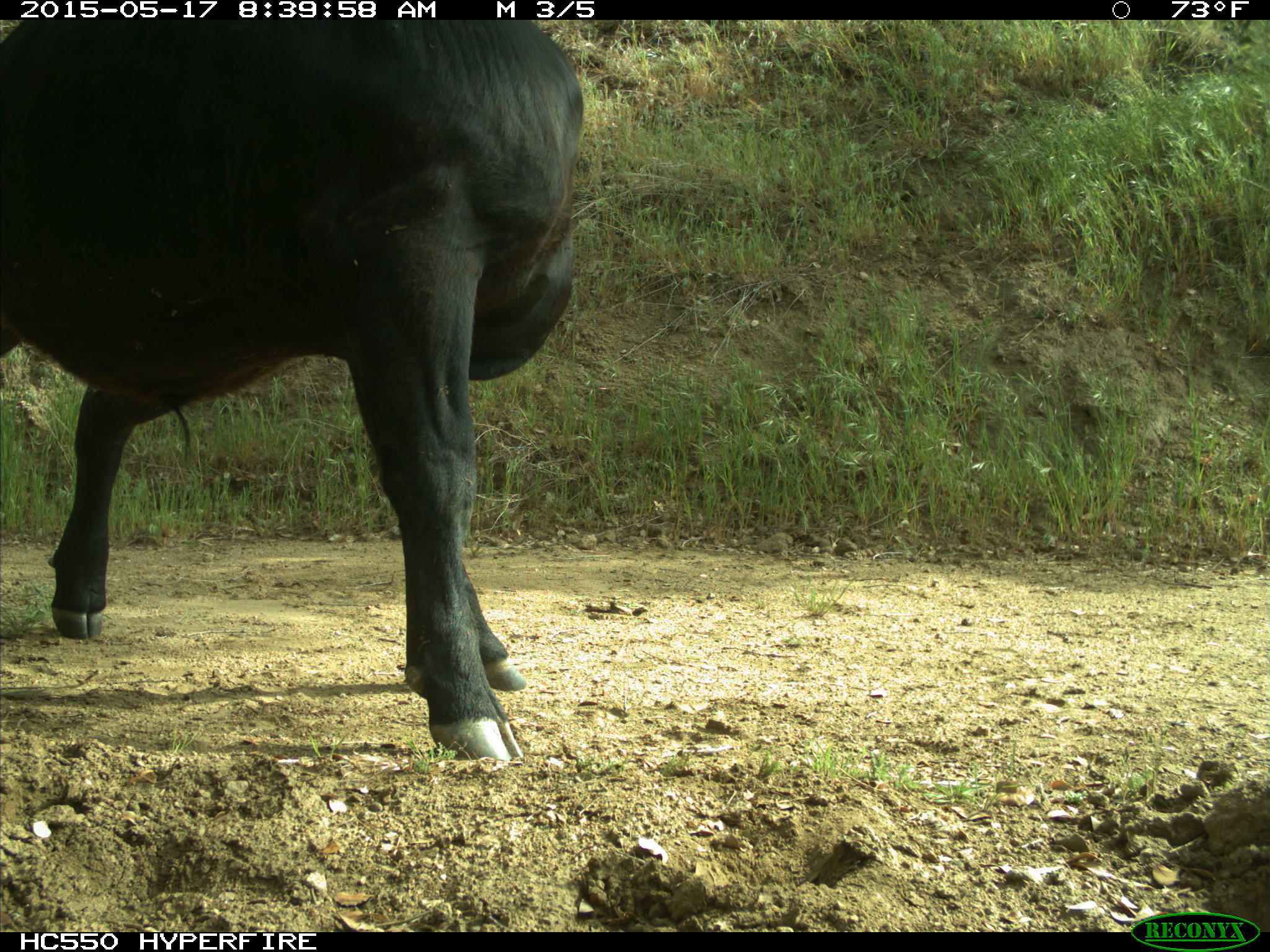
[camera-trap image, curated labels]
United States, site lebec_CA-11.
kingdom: Animalia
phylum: Chordata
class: Mammalia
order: Artiodactyla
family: Bovidae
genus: Bos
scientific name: Bos taurus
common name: domestic cow